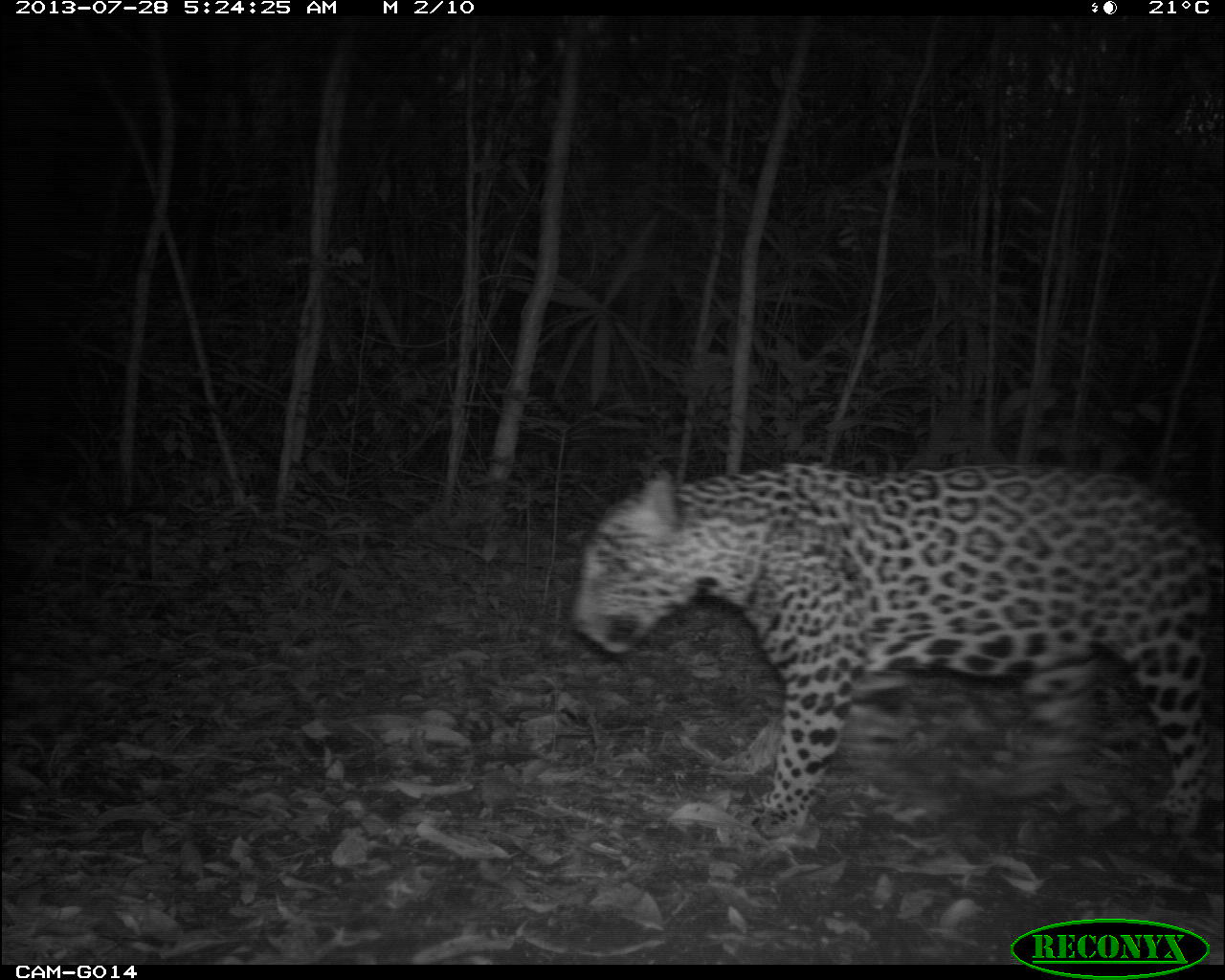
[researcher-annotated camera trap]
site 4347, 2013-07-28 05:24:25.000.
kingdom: Animalia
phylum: Chordata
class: Mammalia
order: Carnivora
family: Felidae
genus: Panthera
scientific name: Panthera onca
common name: jaguar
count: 1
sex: male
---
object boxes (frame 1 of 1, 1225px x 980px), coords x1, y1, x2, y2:
panthera onca: 567, 460, 1225, 846